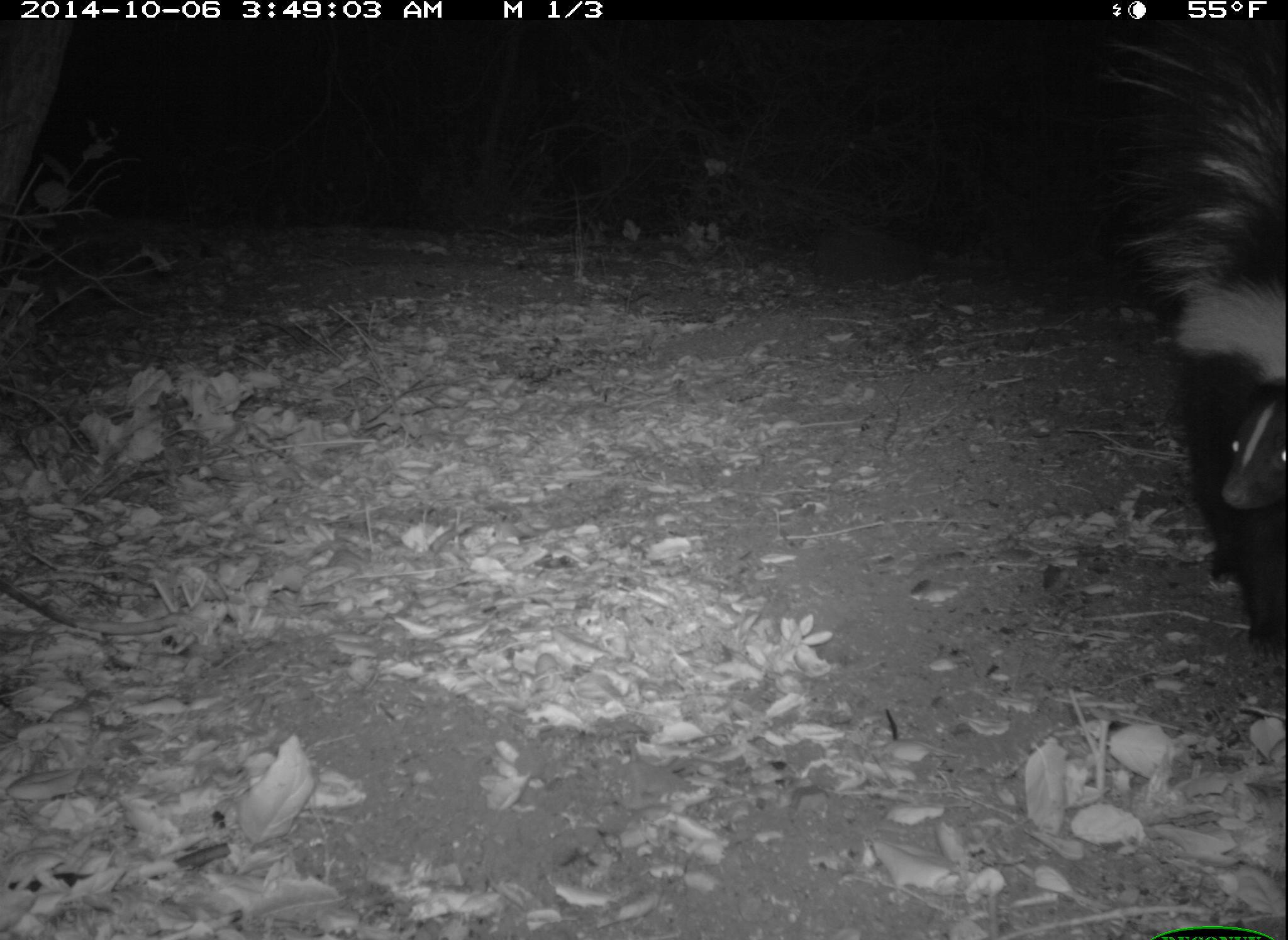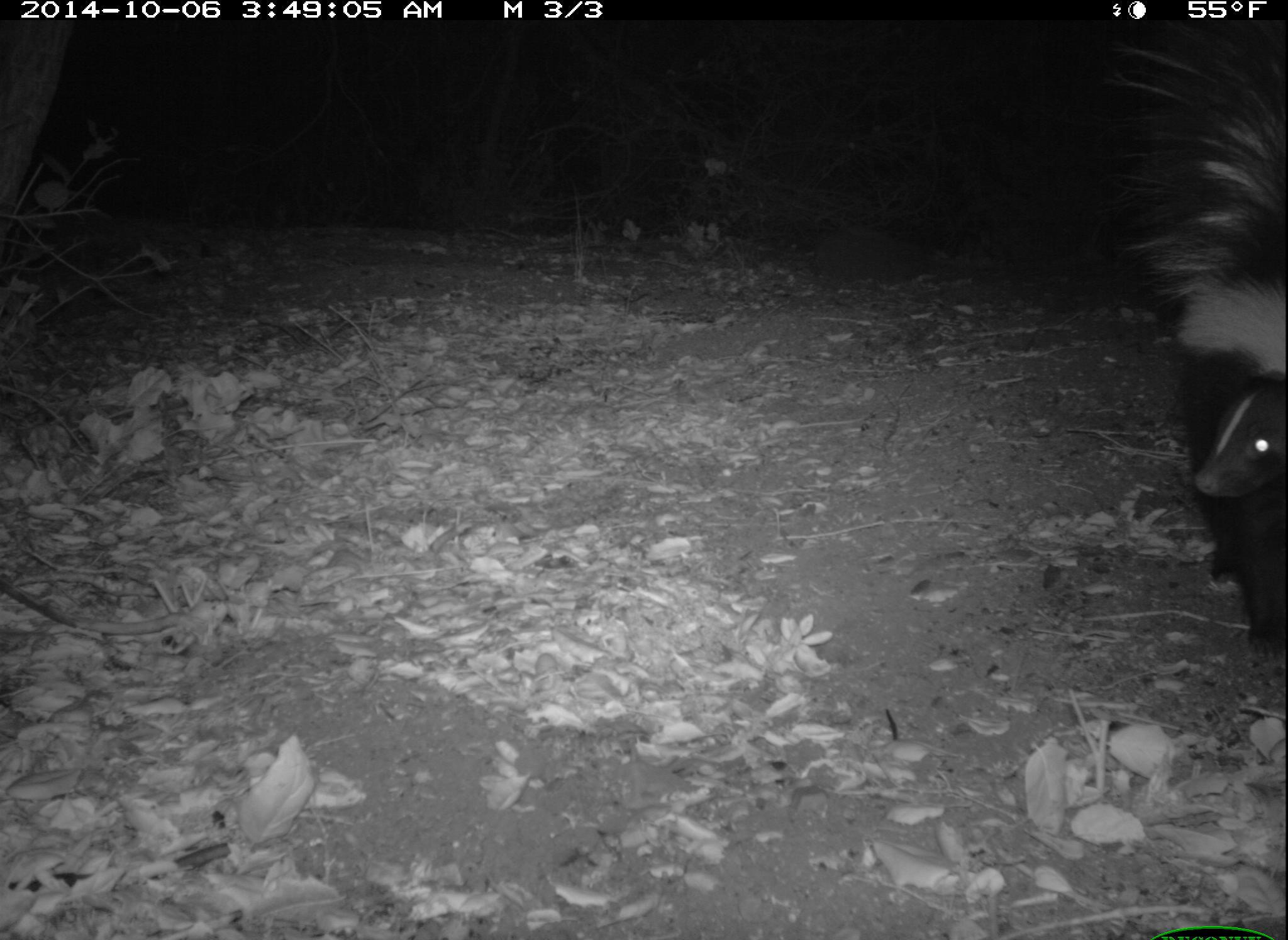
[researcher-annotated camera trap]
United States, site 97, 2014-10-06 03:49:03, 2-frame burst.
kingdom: Animalia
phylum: Chordata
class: Mammalia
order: Carnivora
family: Mephitidae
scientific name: Mephitidae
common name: skunk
Skunk (Mephitidae).